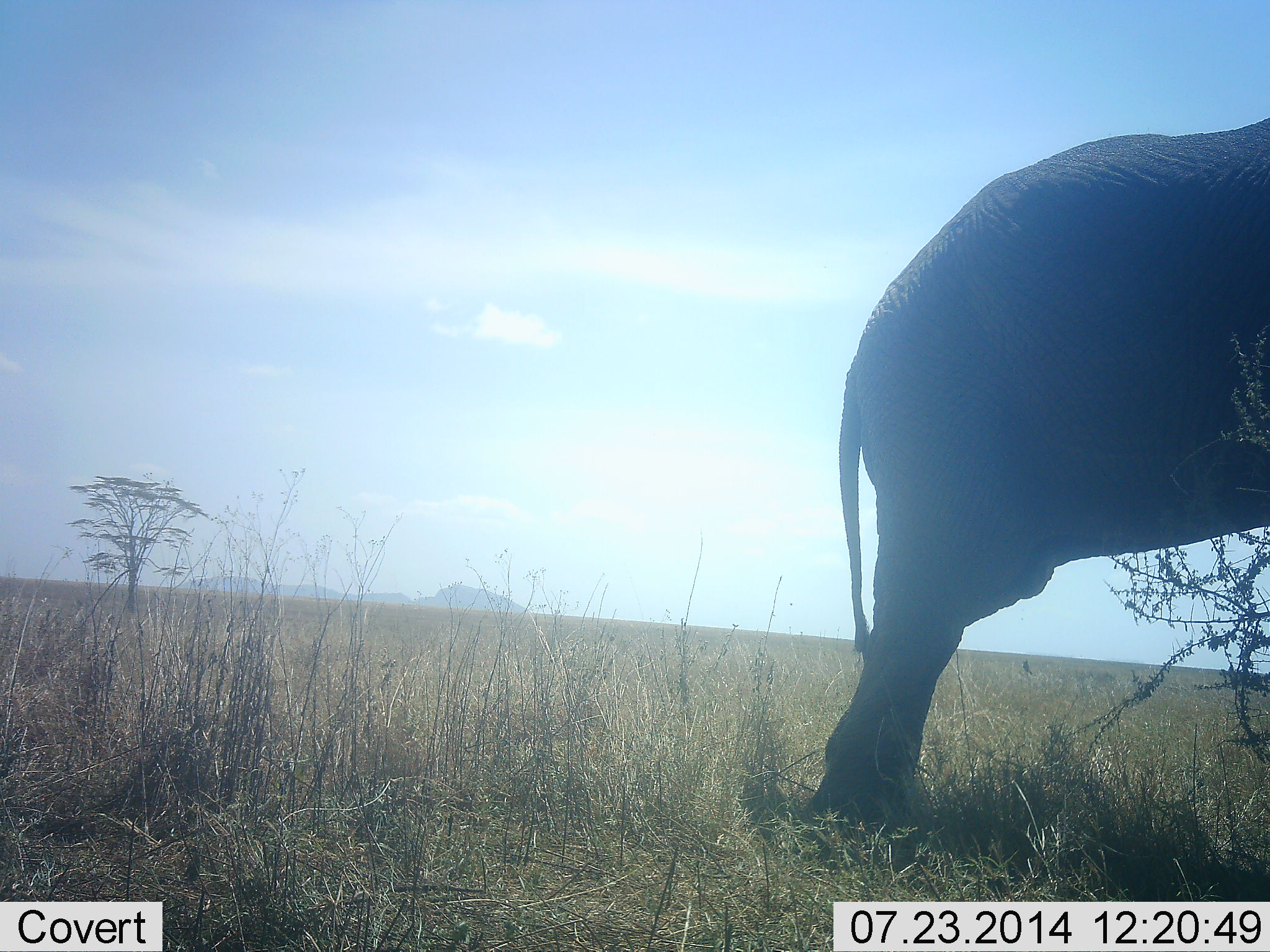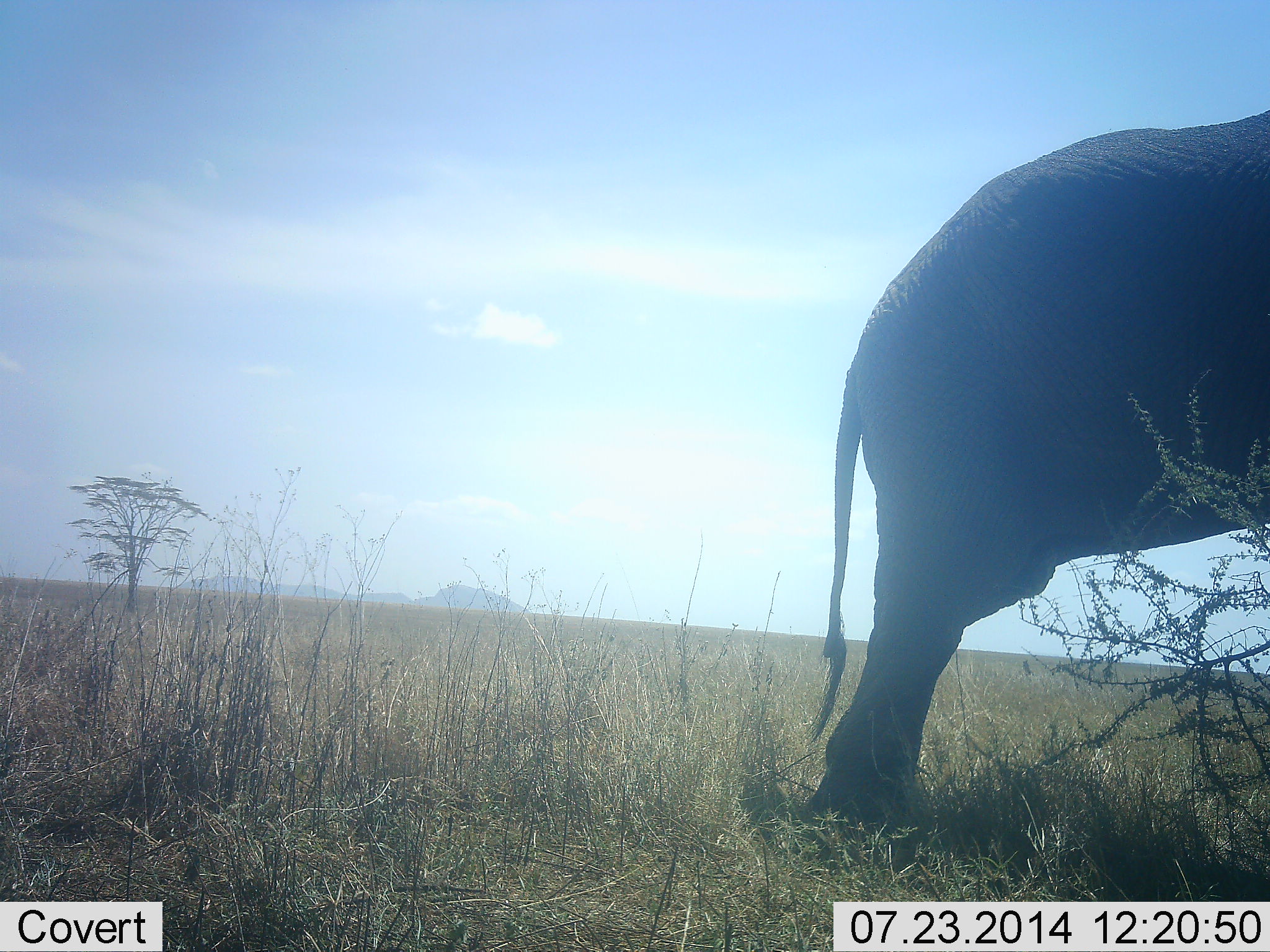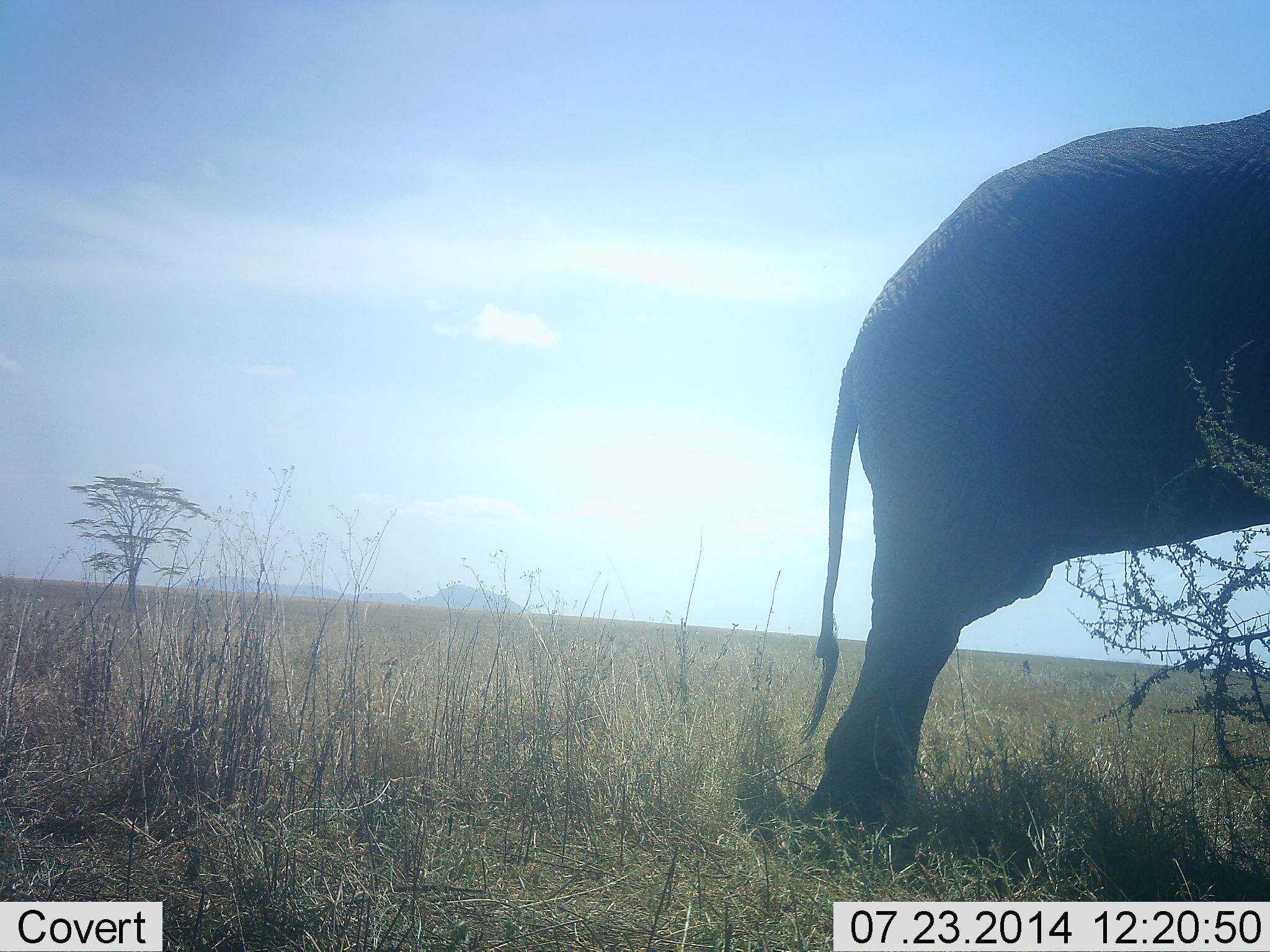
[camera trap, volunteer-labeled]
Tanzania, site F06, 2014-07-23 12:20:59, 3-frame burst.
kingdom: Animalia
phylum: Chordata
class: Mammalia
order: Proboscidea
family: Elephantidae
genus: Loxodonta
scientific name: Loxodonta africana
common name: african bush elephant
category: elephant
Elephant (african bush elephant) (Loxodonta africana), count 1. Behavior (volunteer vote fractions): standing 80%, resting 0%, moving 0%, interacting 0%. Young present (vote fraction): 0%. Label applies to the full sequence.